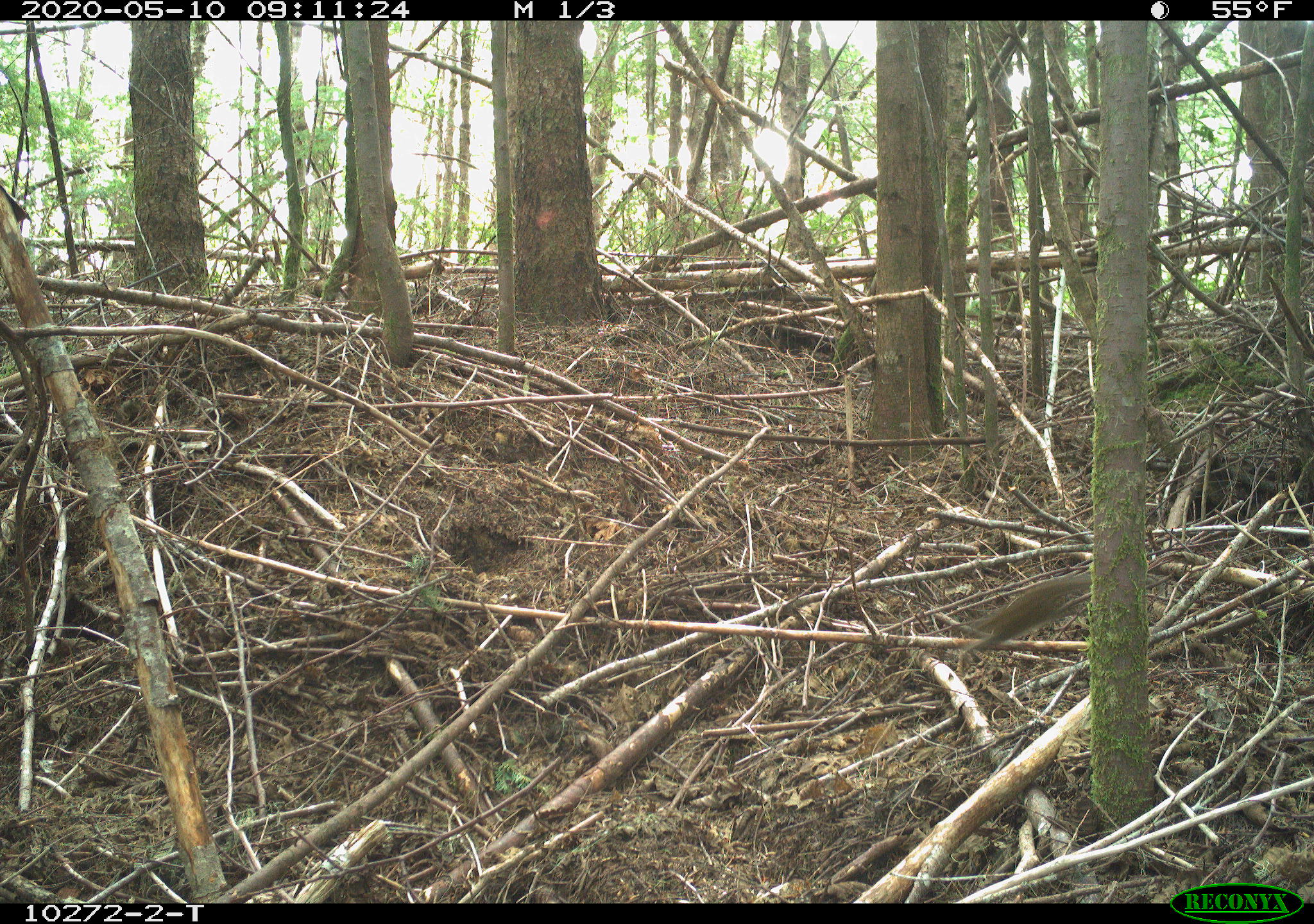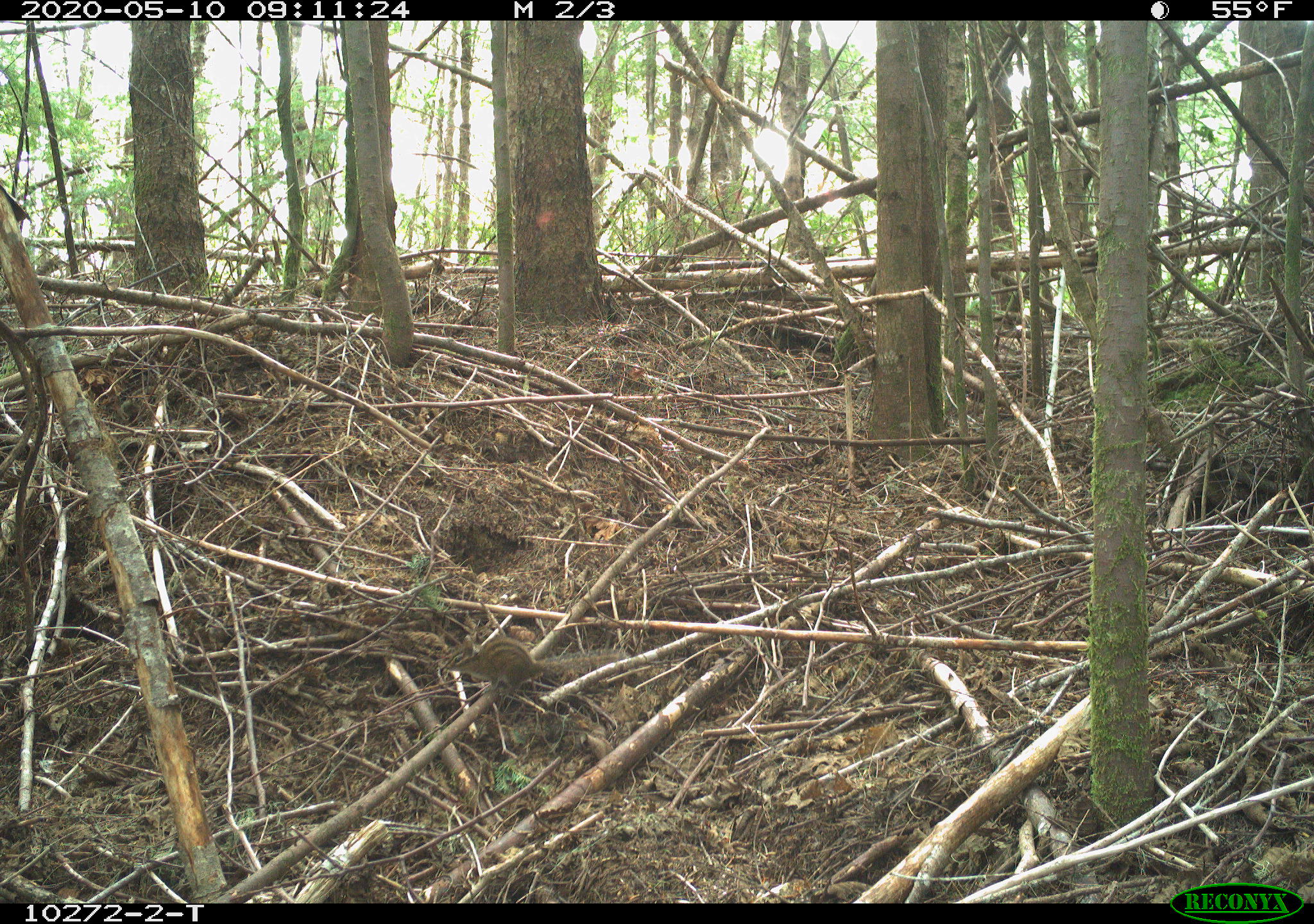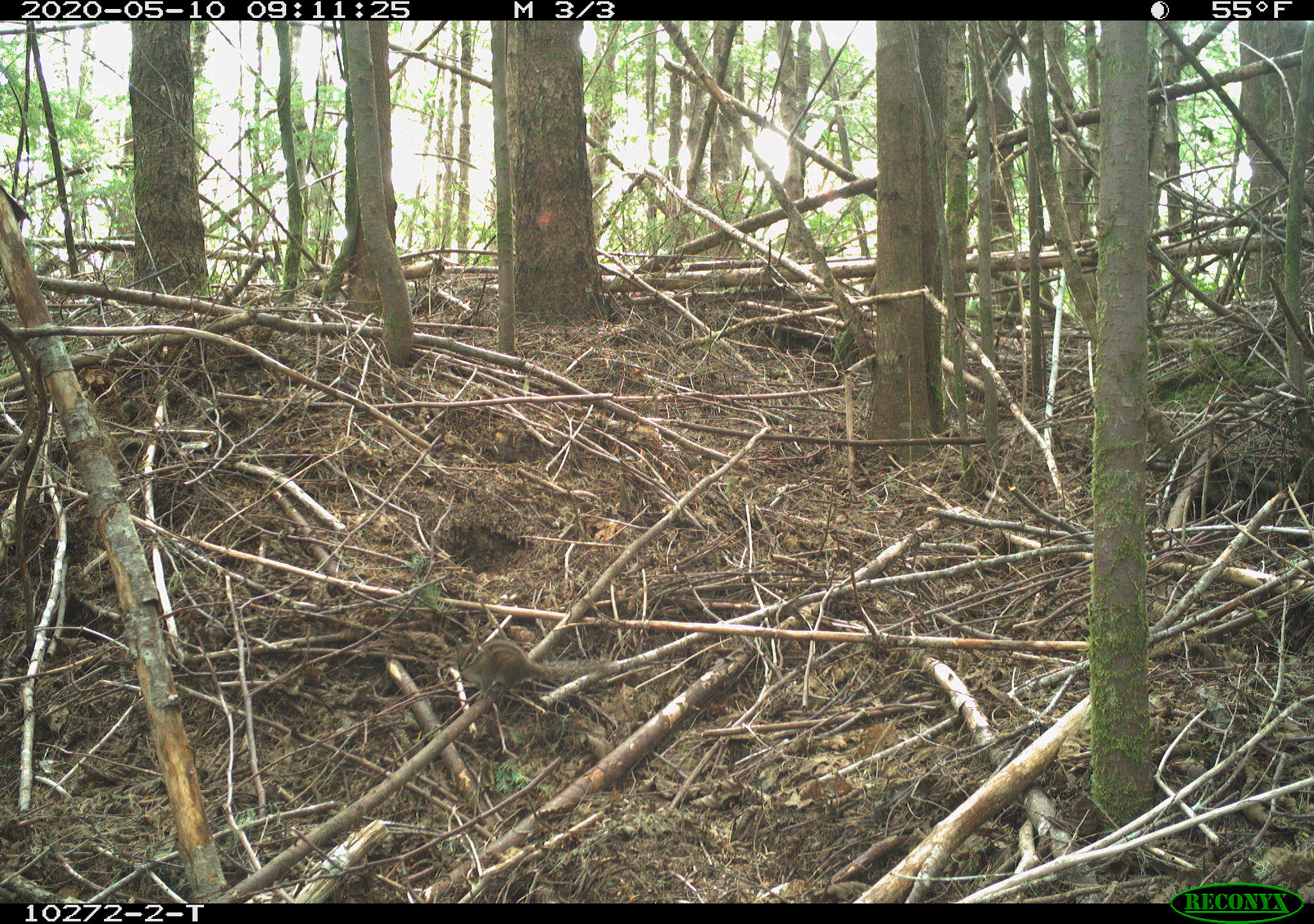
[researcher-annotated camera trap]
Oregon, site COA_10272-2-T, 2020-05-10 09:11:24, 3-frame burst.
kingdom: Animalia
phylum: Chordata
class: Mammalia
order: Rodentia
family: Sciuridae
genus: Neotamias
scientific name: Neotamias townsendii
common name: townsend's chipmunk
Townsend's chipmunk (Neotamias townsendii).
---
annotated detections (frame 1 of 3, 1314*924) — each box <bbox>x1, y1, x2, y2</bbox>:
townsend's chipmunk: <bbox>957, 571, 1093, 655</bbox>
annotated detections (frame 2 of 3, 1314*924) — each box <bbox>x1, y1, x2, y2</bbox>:
townsend's chipmunk: <bbox>438, 632, 630, 701</bbox>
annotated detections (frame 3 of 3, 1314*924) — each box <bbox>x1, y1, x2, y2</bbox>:
townsend's chipmunk: <bbox>445, 636, 624, 704</bbox>